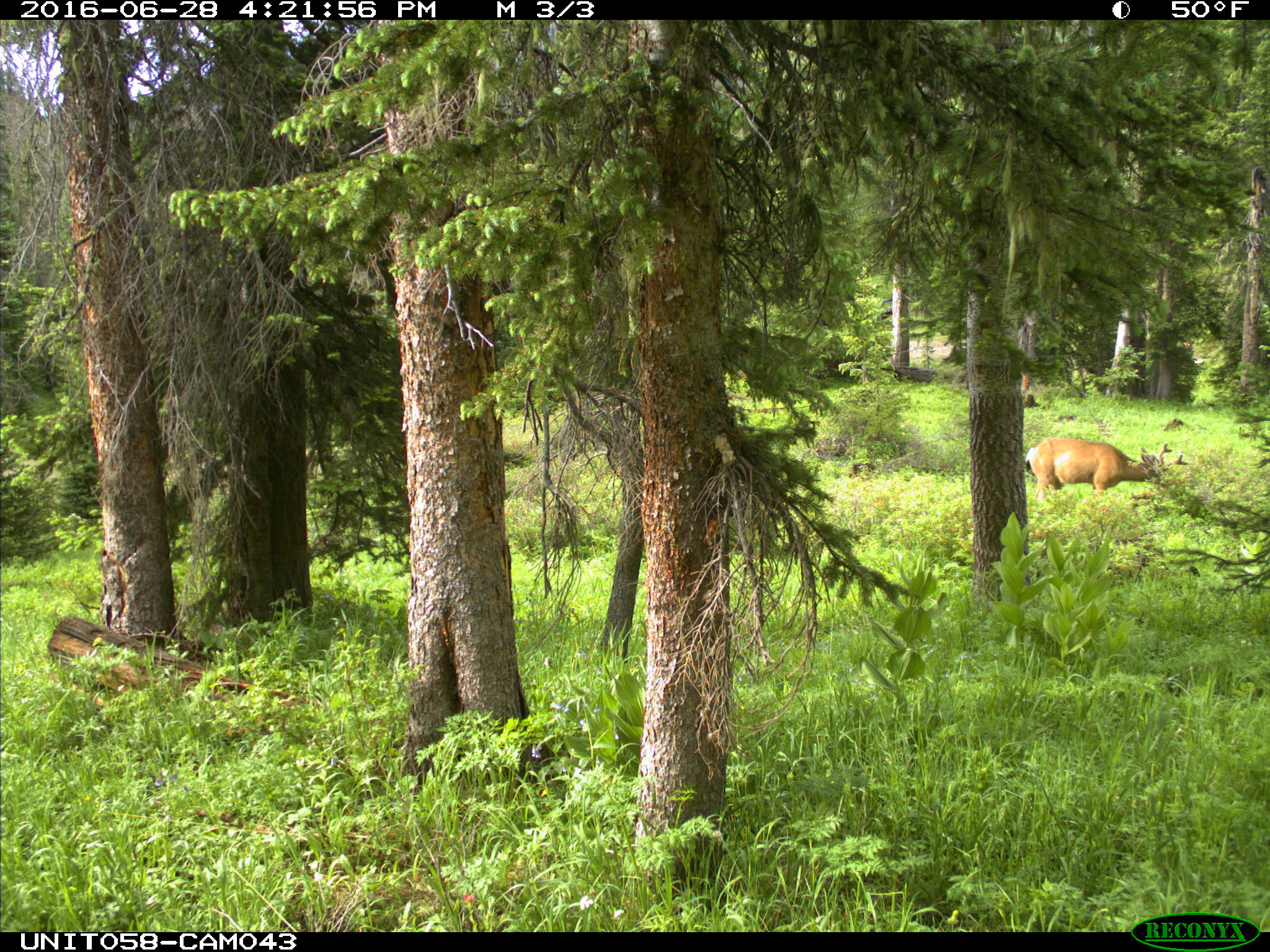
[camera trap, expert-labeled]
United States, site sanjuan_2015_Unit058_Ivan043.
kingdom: Animalia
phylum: Chordata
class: Mammalia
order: Artiodactyla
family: Cervidae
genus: Odocoileus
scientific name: Odocoileus hemionus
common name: mule deer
Odocoileus hemionus (mule deer).